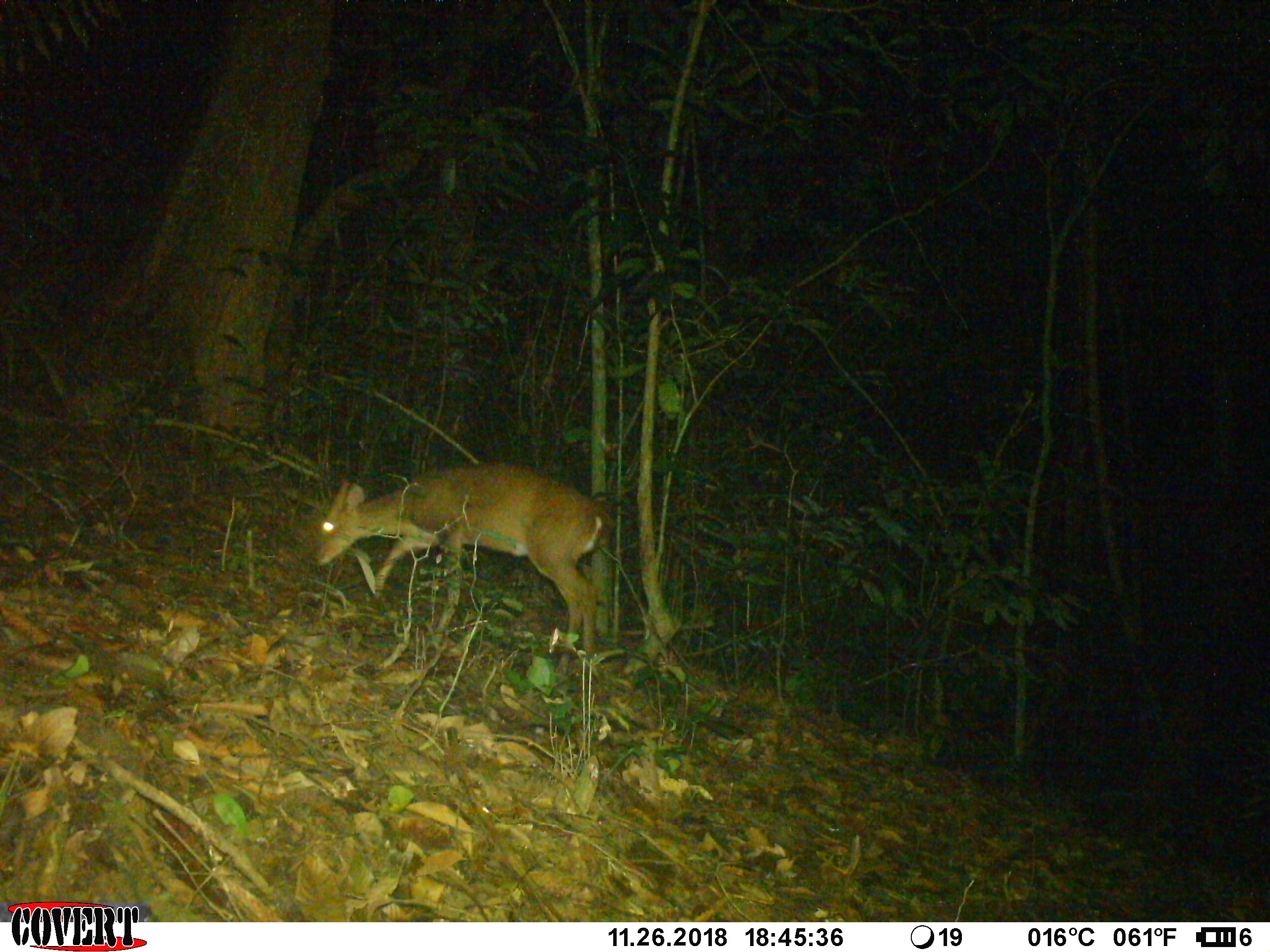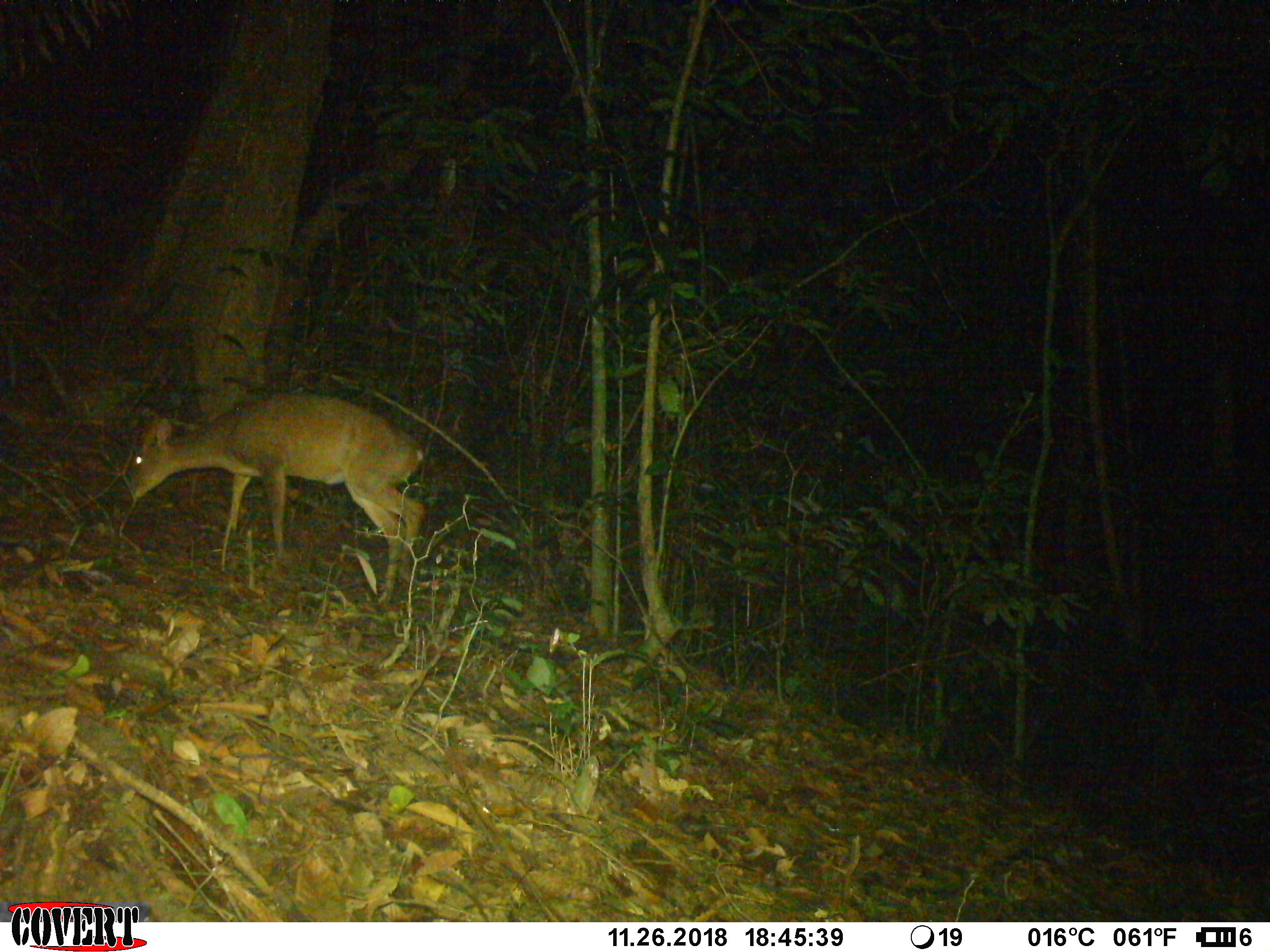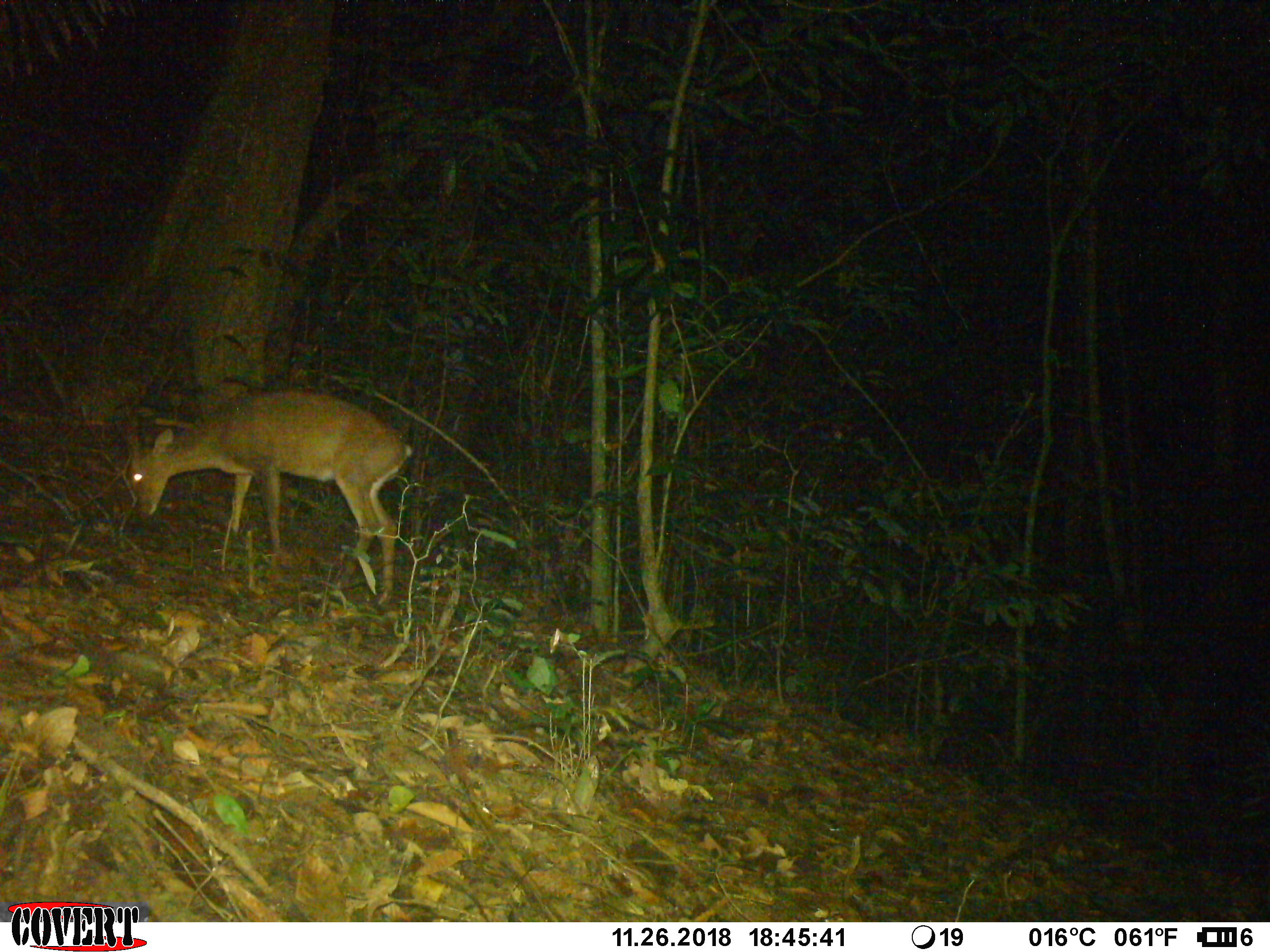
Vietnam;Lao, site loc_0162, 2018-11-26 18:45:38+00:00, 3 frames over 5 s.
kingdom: Animalia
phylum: Chordata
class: Mammalia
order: Artiodactyla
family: Cervidae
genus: Muntiacus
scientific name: Muntiacus vuquangensis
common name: large-antlered muntjac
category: large antlered muntjac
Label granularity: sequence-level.